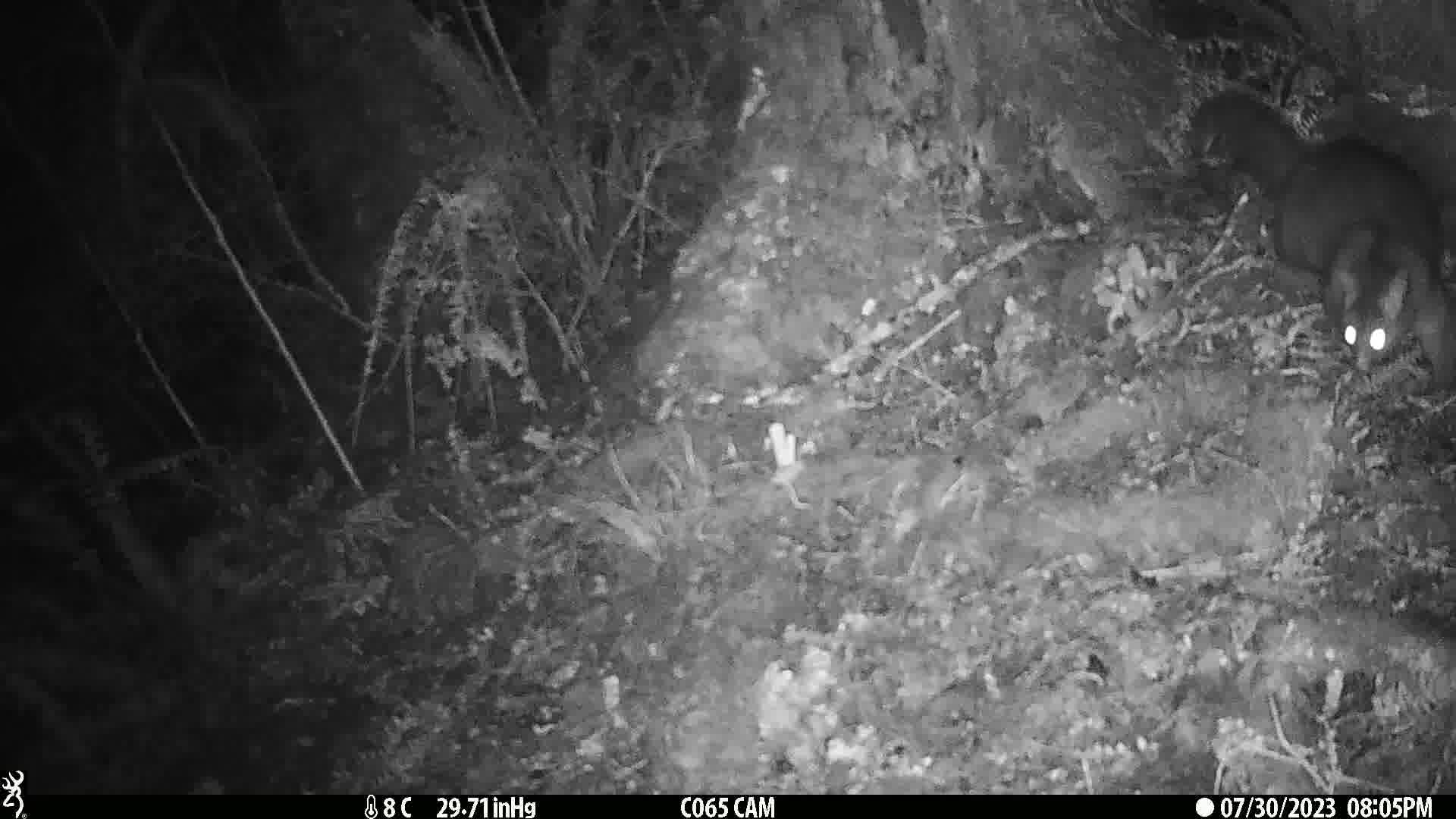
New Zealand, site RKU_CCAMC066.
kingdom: Animalia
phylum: Chordata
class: Mammalia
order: Diprotodontia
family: Phalangeridae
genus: Trichosurus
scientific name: Trichosurus vulpecula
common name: common brushtail possum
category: possum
Possum (common brushtail possum) (Trichosurus vulpecula).